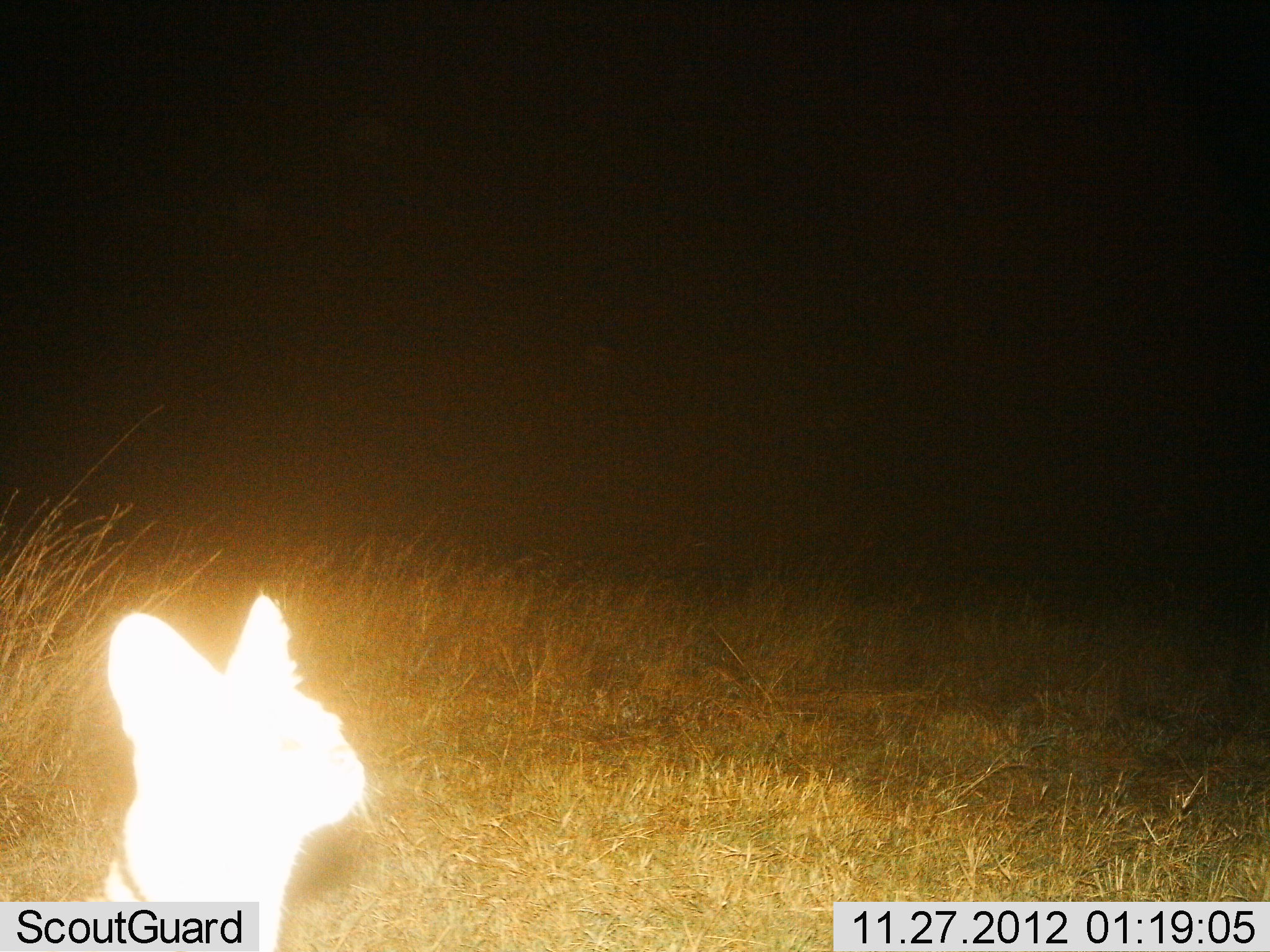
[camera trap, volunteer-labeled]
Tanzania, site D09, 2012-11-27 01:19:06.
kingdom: Animalia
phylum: Chordata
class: Mammalia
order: Carnivora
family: Felidae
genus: Leptailurus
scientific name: Leptailurus serval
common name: serval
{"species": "serval (Leptailurus serval)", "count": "1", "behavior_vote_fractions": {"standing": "100%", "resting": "0%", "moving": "0%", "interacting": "0%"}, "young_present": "0%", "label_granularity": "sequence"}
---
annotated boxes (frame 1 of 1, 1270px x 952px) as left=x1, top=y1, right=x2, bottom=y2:
animal: left=85, top=593, right=368, bottom=952